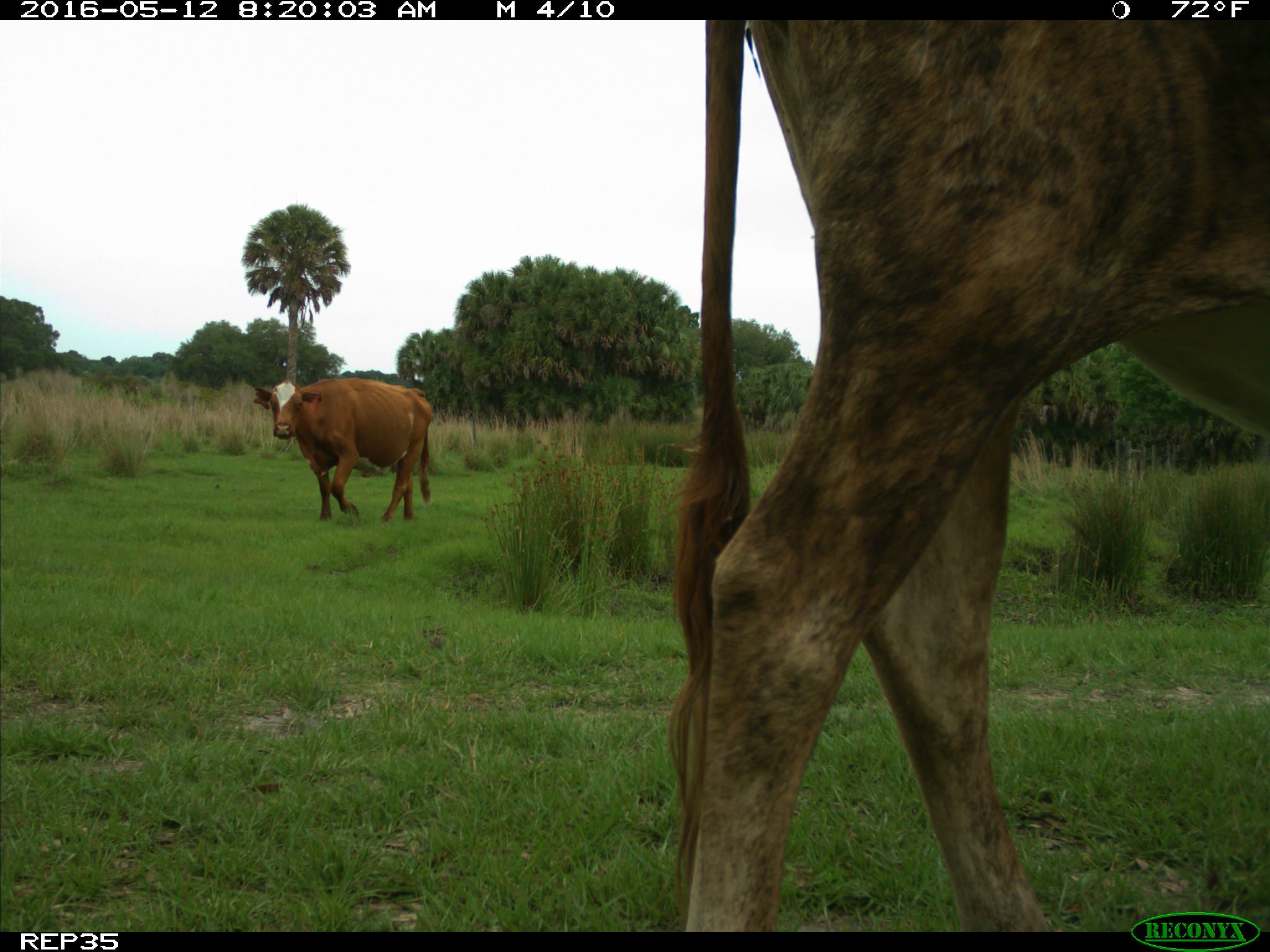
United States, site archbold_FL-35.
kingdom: Animalia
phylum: Chordata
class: Mammalia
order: Artiodactyla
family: Bovidae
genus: Bos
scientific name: Bos taurus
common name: domestic cow